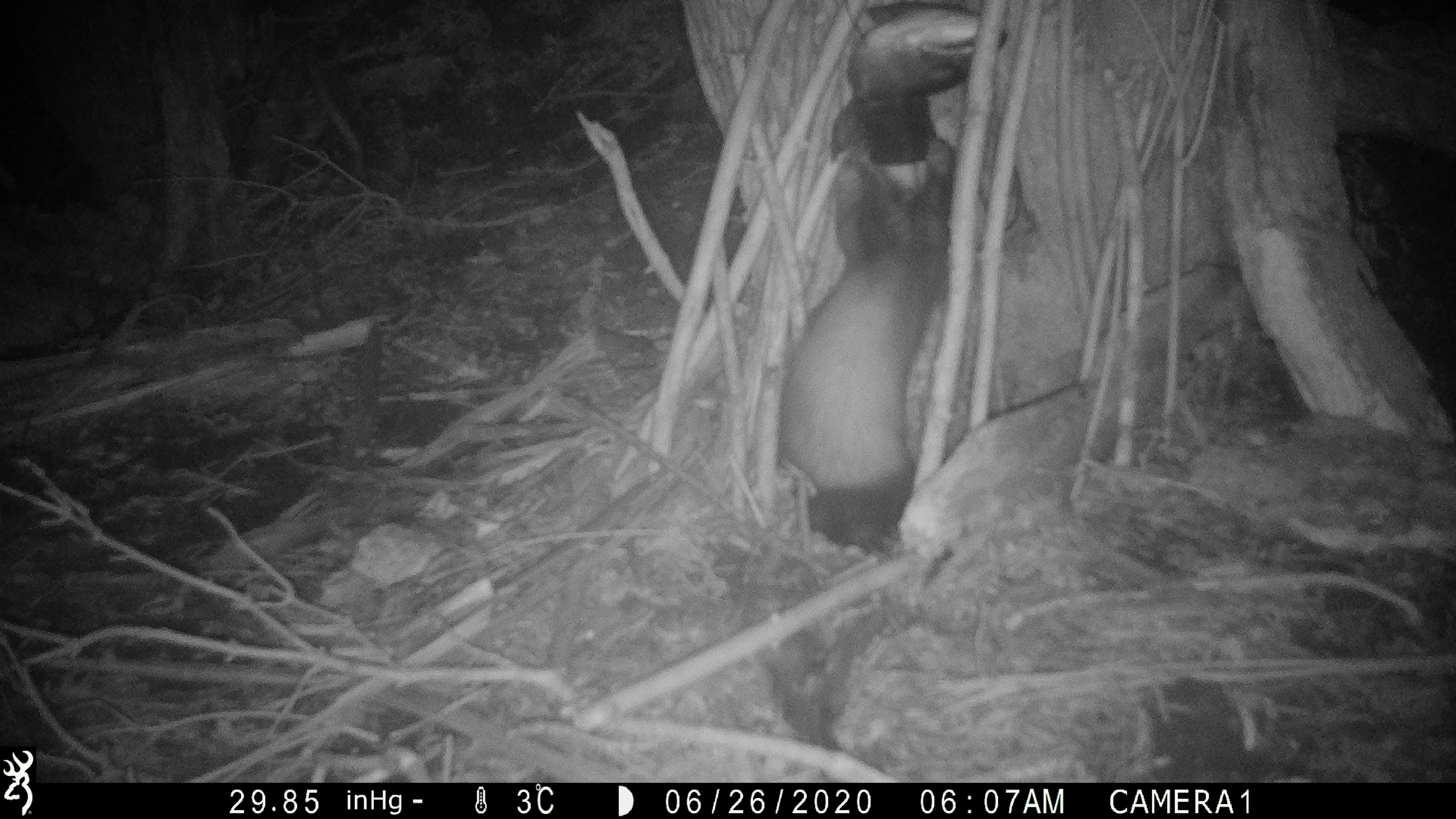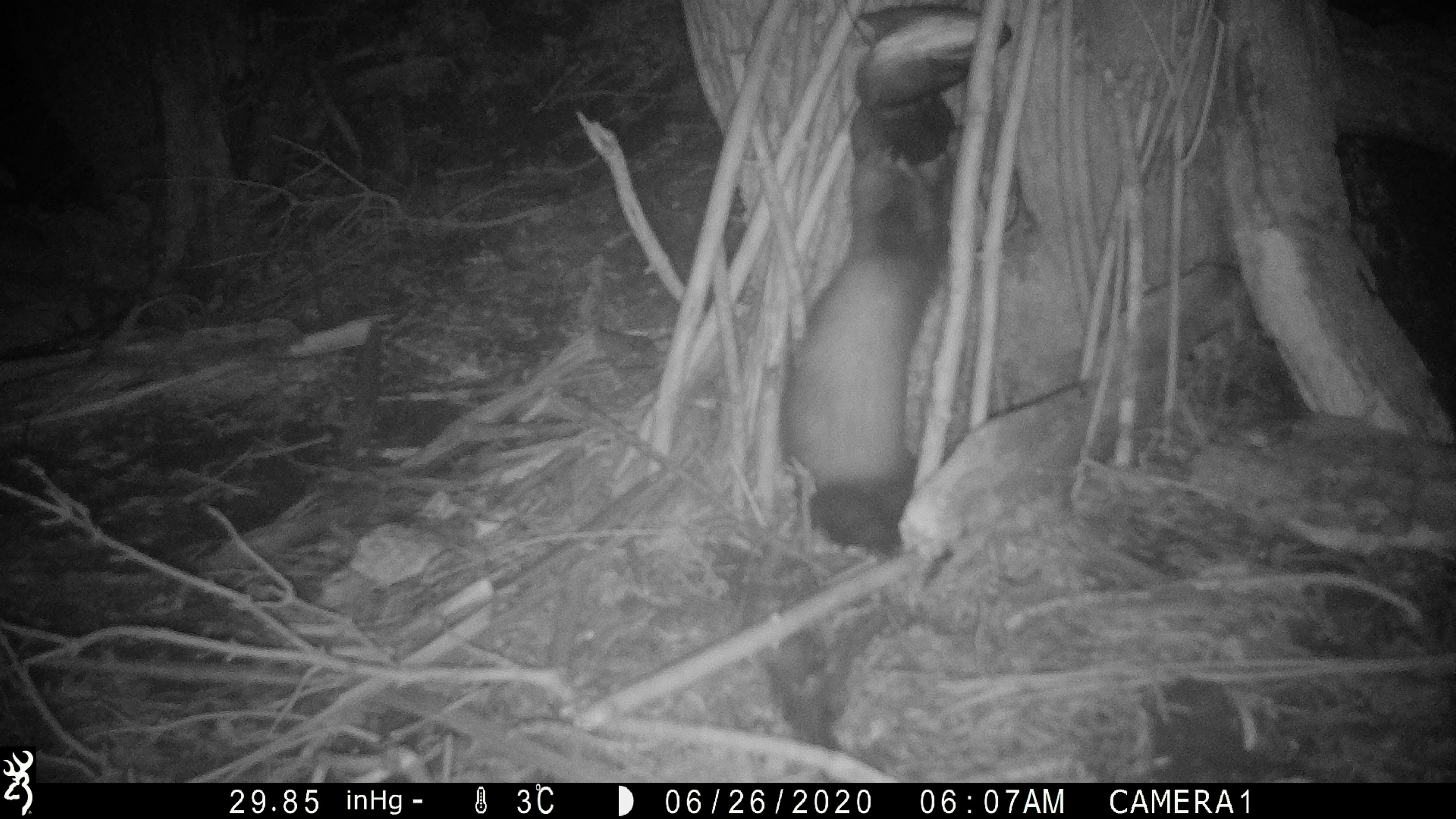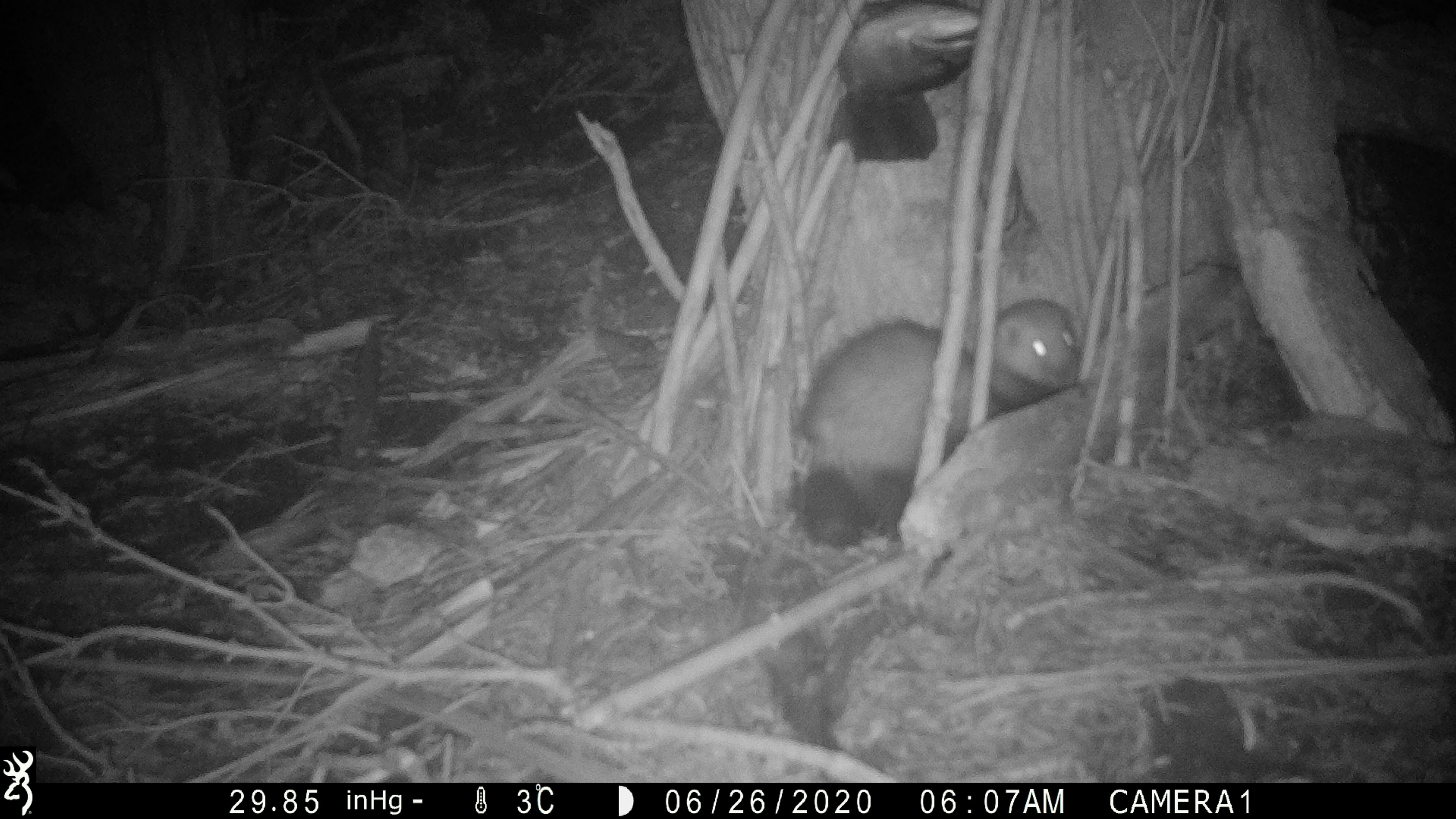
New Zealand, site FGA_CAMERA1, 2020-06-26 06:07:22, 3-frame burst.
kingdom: Animalia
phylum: Chordata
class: Mammalia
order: Carnivora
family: Mustelidae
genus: Mustela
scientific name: Mustela furo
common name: ferret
Ferret (Mustela furo).